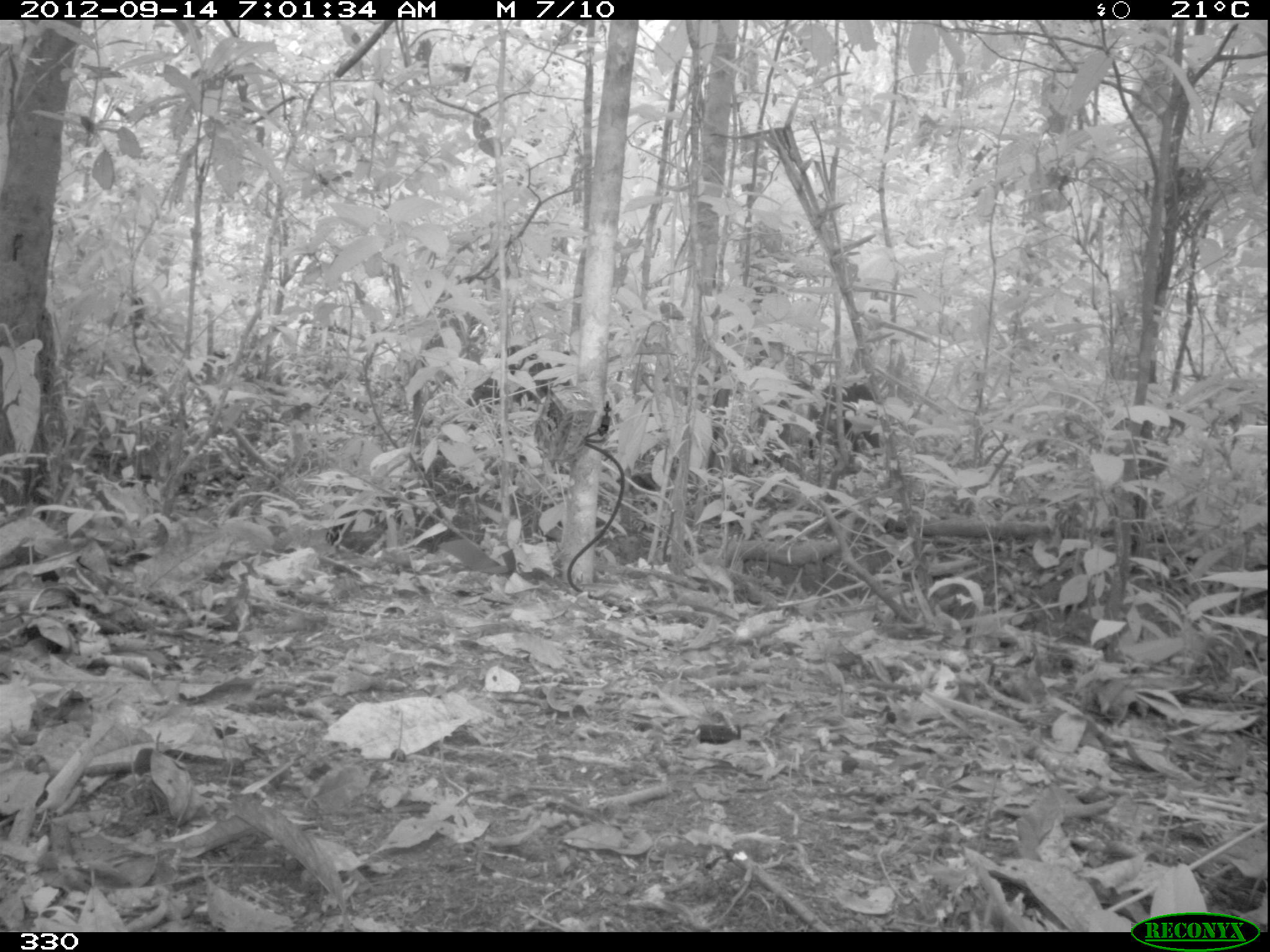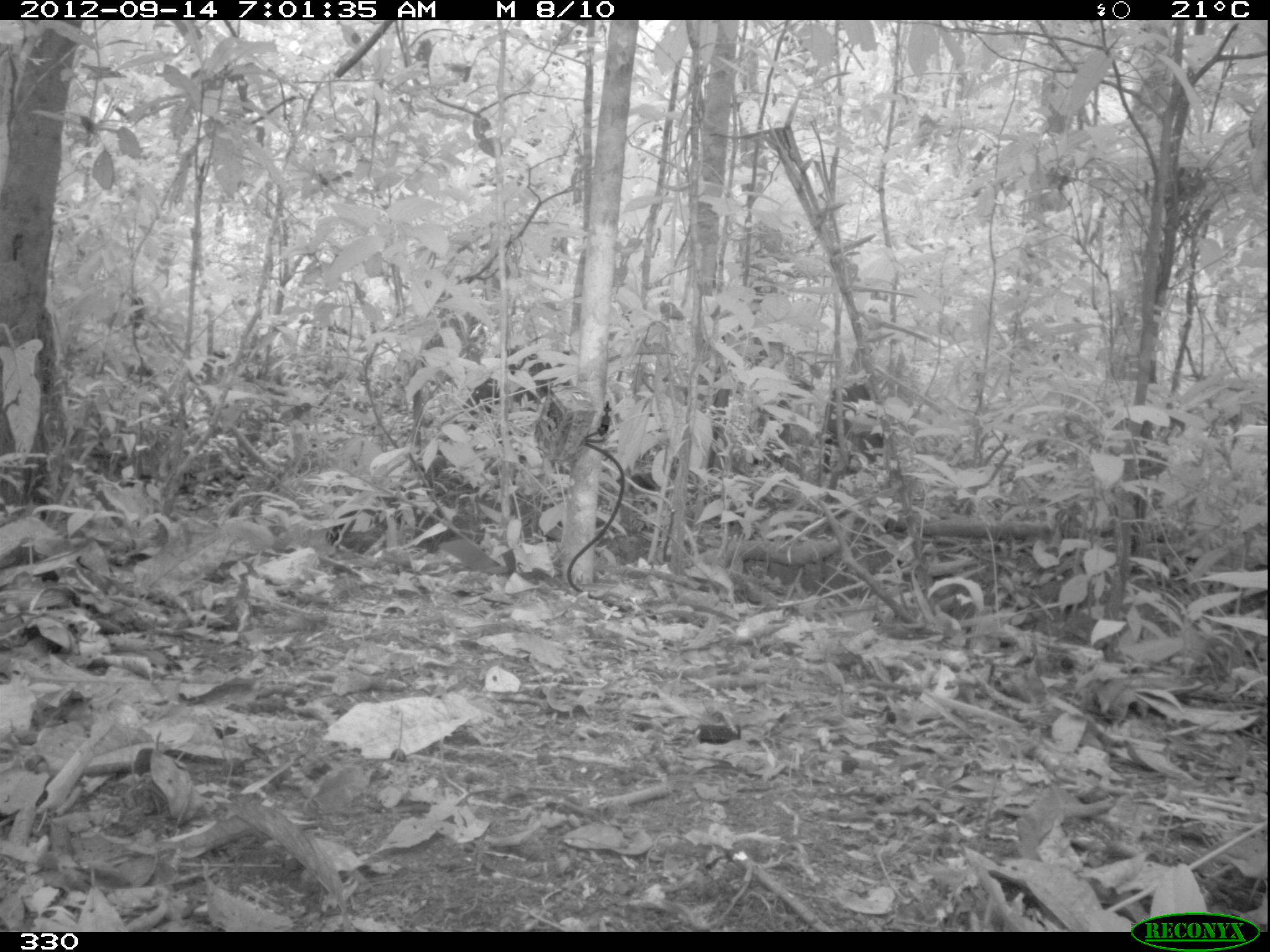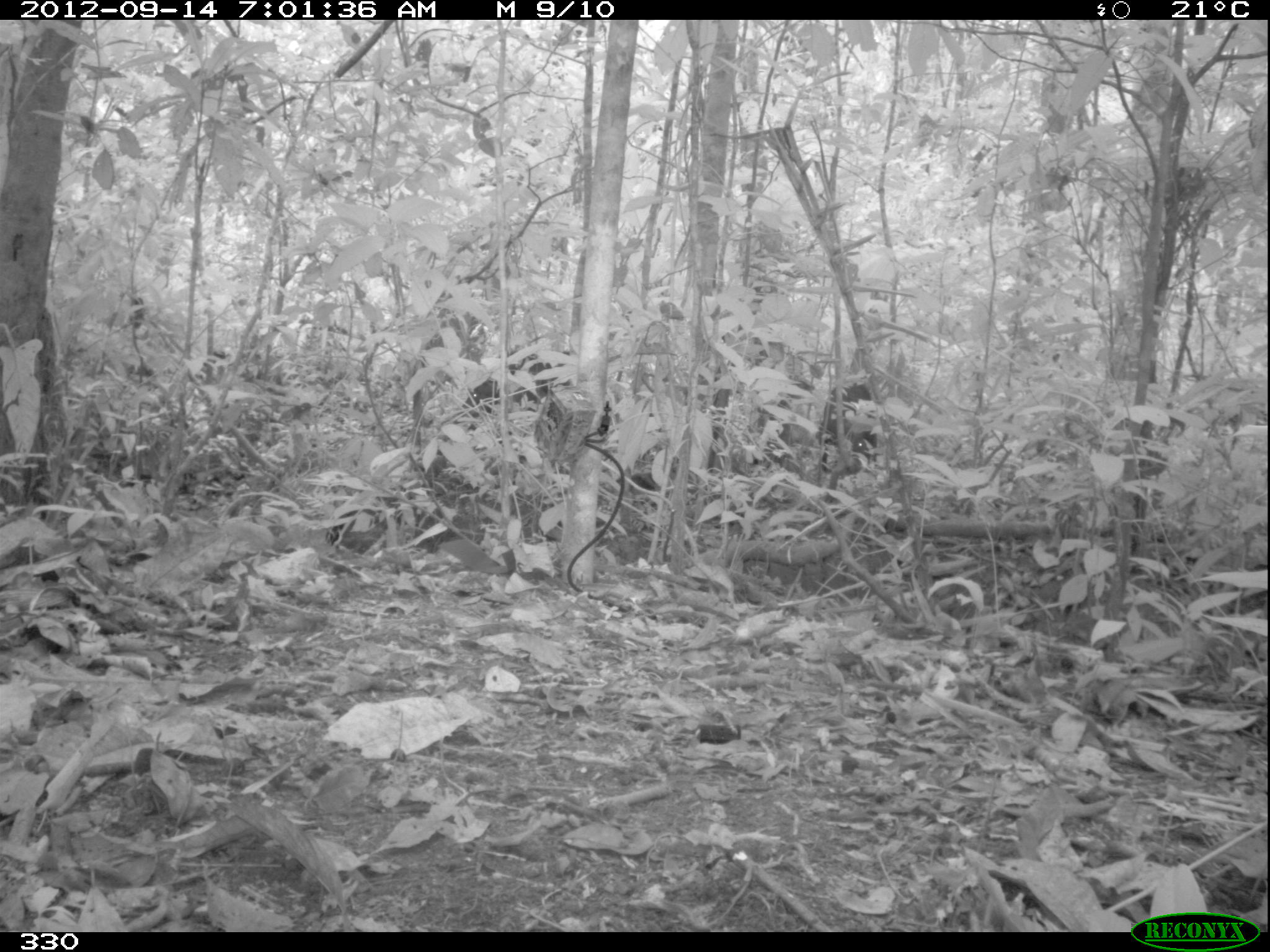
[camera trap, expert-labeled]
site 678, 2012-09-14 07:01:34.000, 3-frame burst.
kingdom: Animalia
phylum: Chordata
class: Mammalia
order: Artiodactyla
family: Tayassuidae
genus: Tayassu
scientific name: Tayassu pecari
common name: white-lipped peccary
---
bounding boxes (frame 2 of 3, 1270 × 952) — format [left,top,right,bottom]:
tayassu pecari: [460,342,569,431]; [821,384,883,474]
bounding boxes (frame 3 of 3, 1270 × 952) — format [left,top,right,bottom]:
tayassu pecari: [461,352,570,430]; [814,382,877,472]